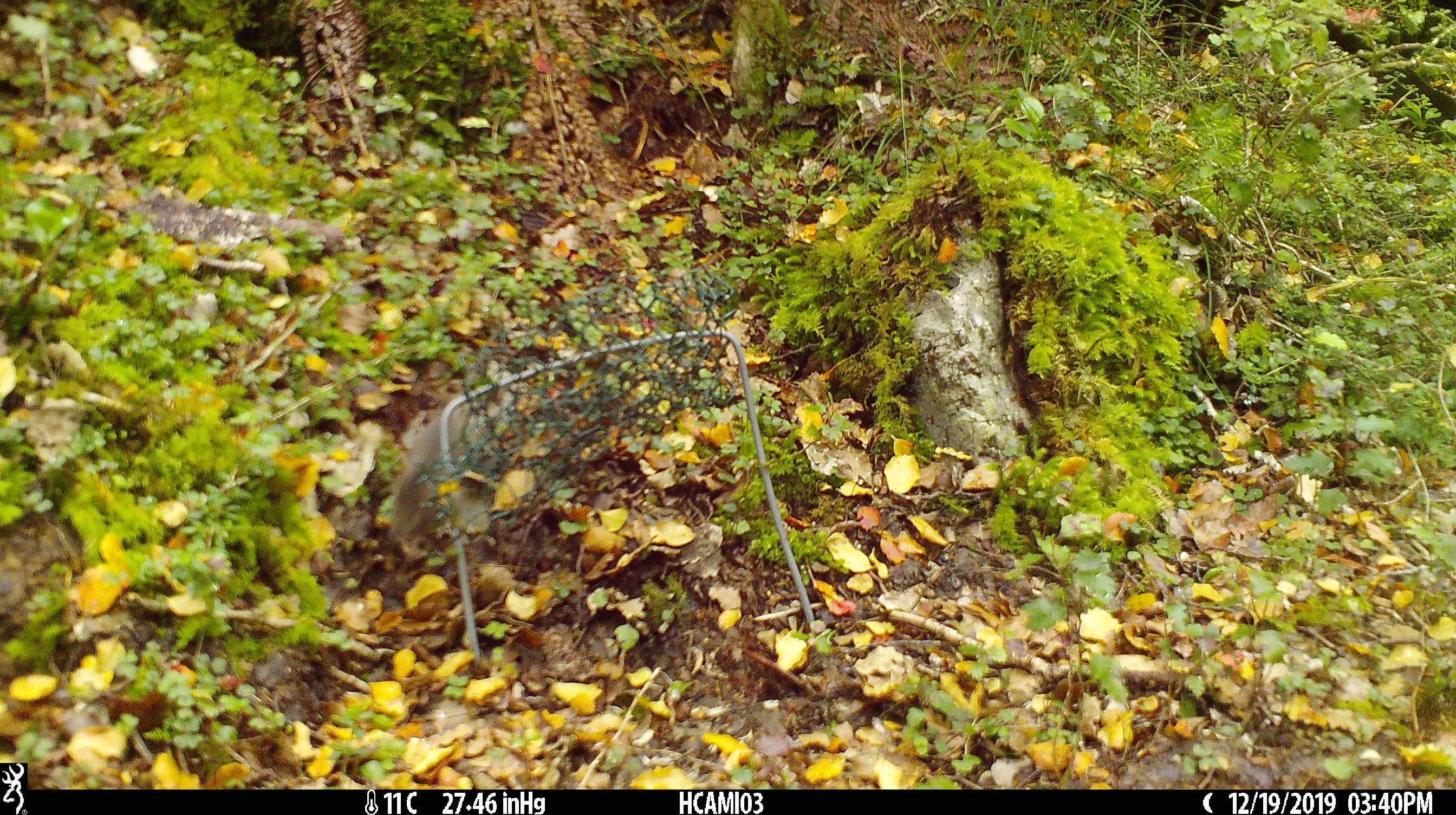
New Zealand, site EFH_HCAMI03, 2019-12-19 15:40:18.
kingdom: Animalia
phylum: Chordata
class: Mammalia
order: Rodentia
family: Muridae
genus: Mus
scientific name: Mus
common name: mouse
Mouse (Mus).